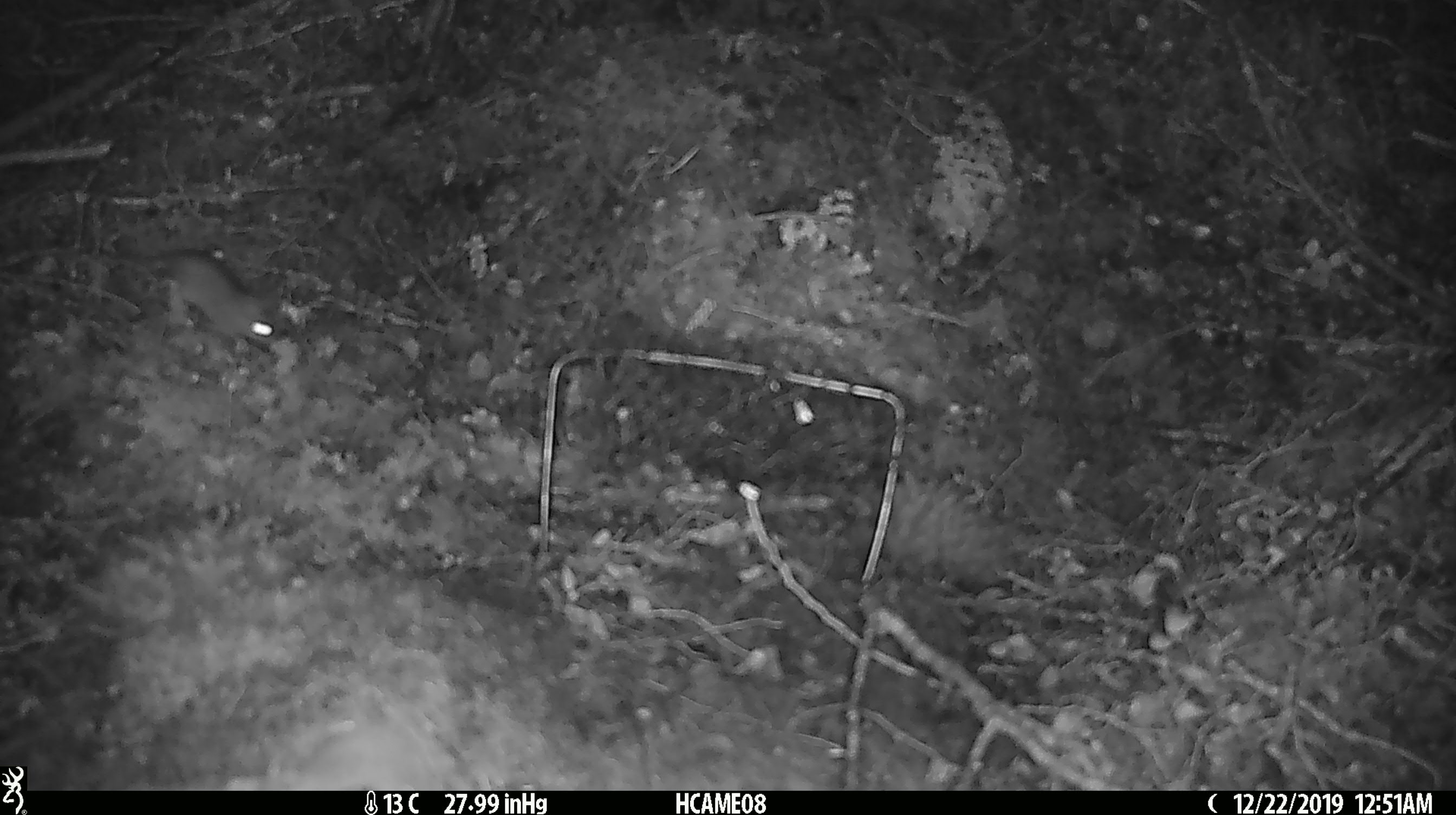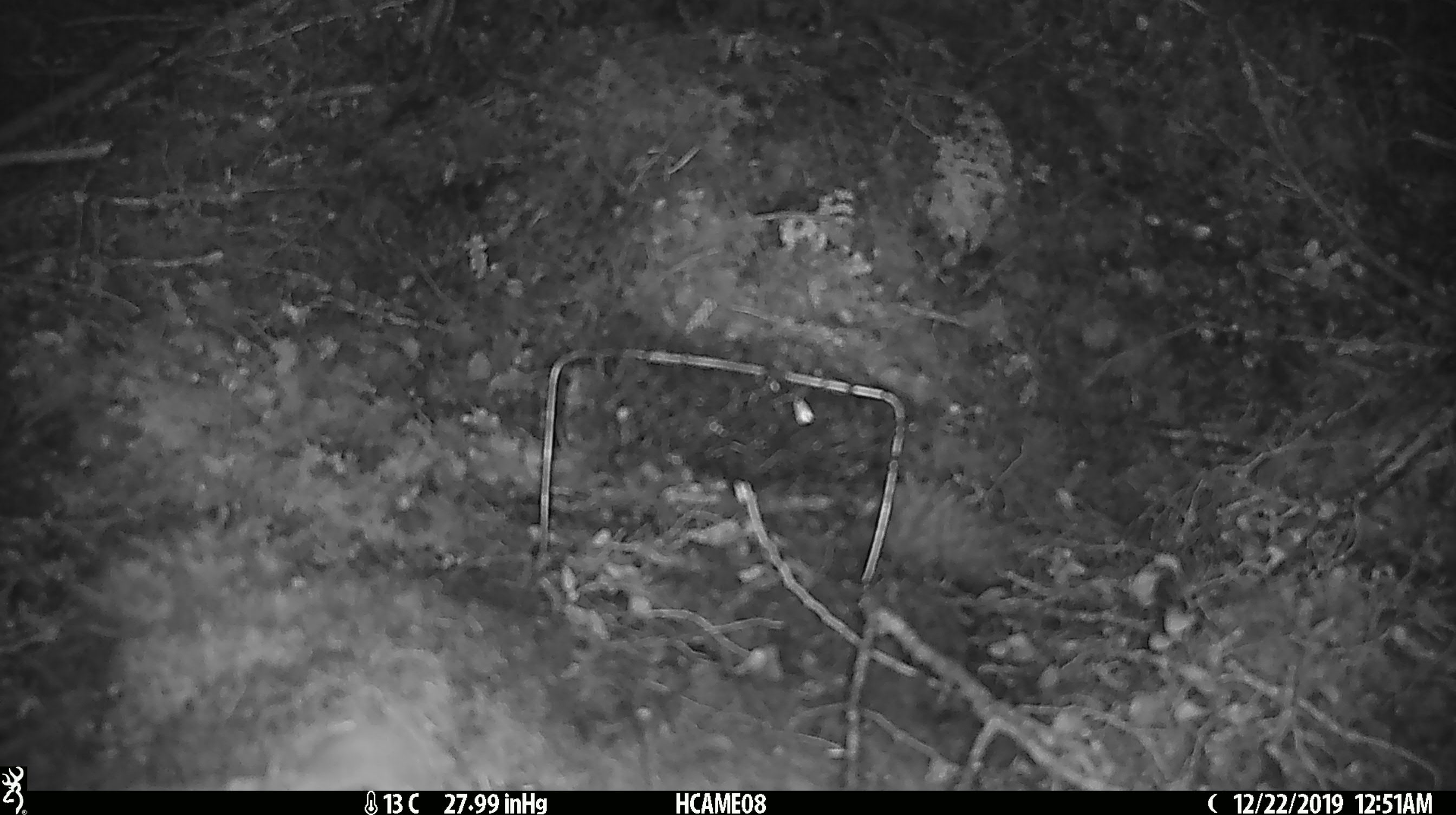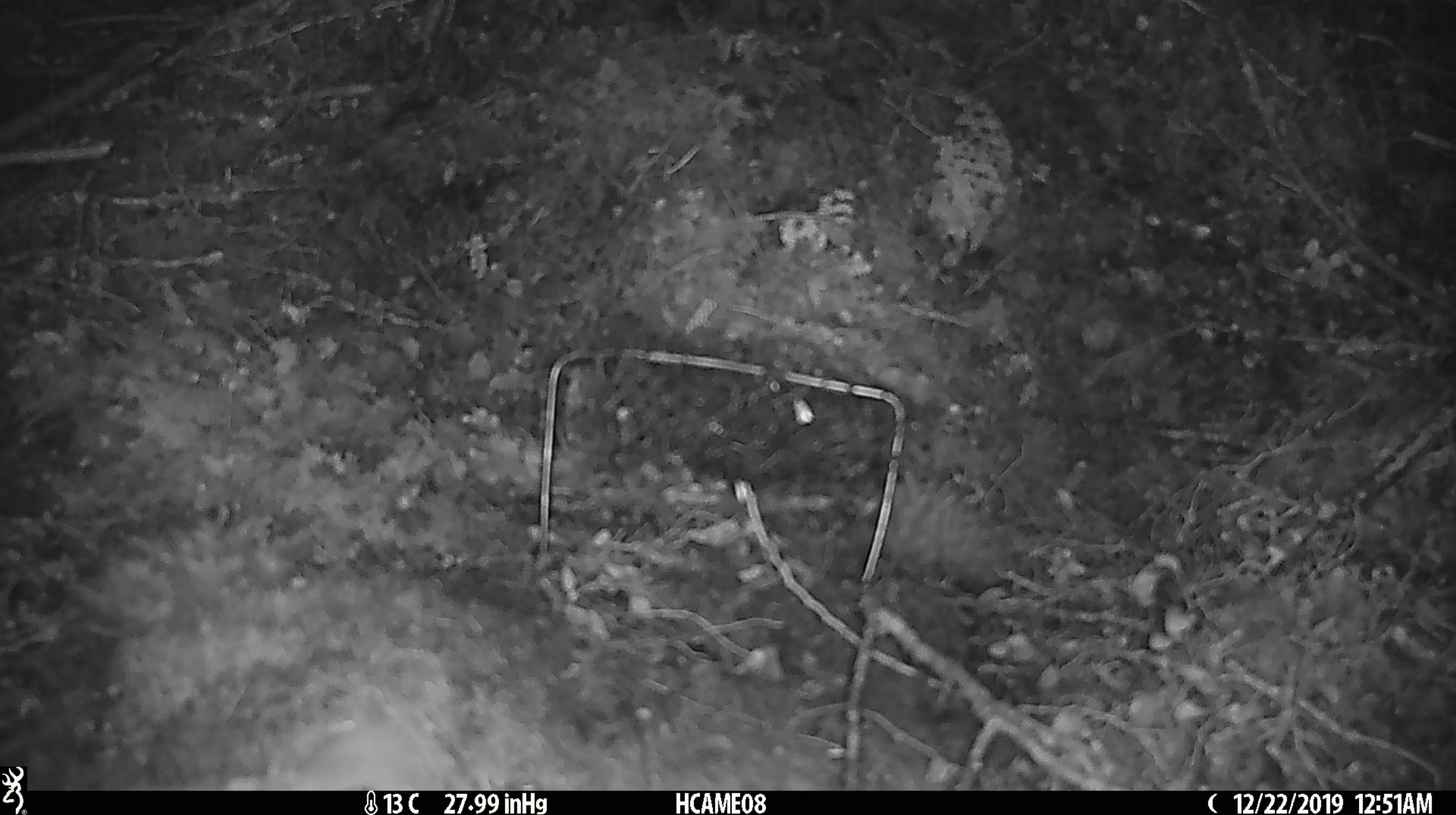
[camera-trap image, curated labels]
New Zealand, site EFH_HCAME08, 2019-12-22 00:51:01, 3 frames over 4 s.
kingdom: Animalia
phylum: Chordata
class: Mammalia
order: Rodentia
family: Muridae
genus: Mus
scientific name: Mus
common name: mouse